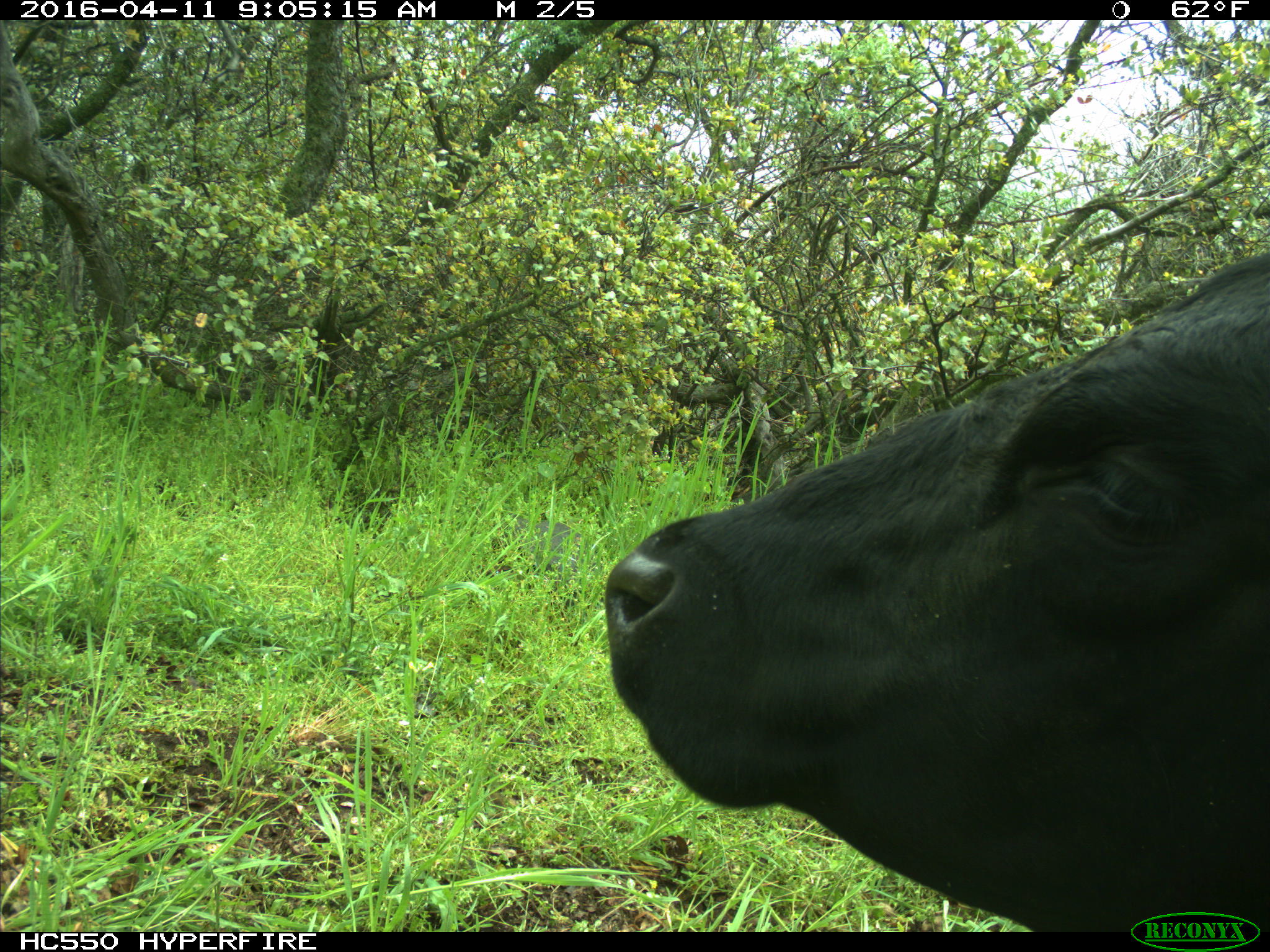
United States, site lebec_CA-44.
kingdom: Animalia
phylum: Chordata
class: Mammalia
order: Artiodactyla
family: Bovidae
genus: Bos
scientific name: Bos taurus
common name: domestic cow